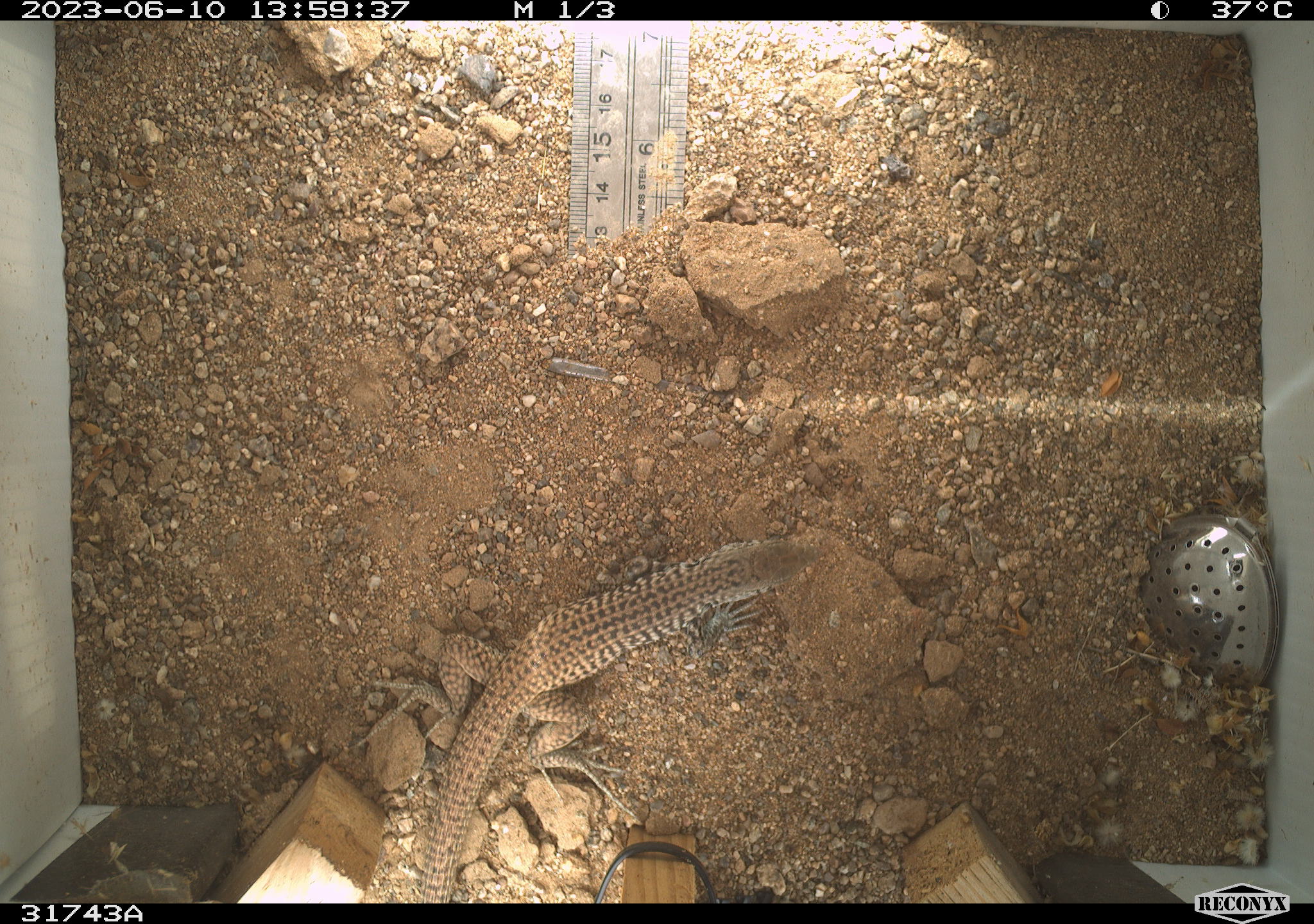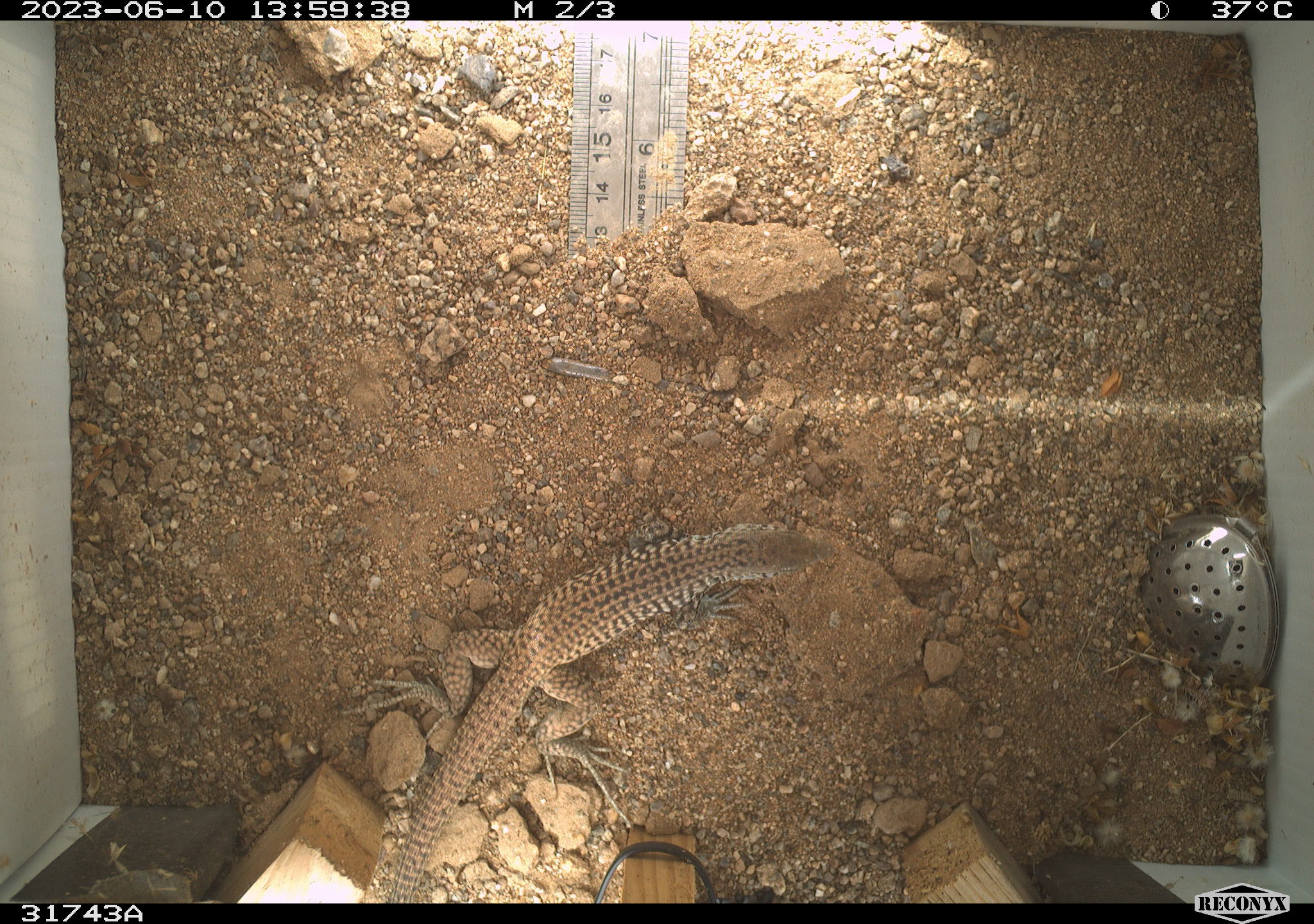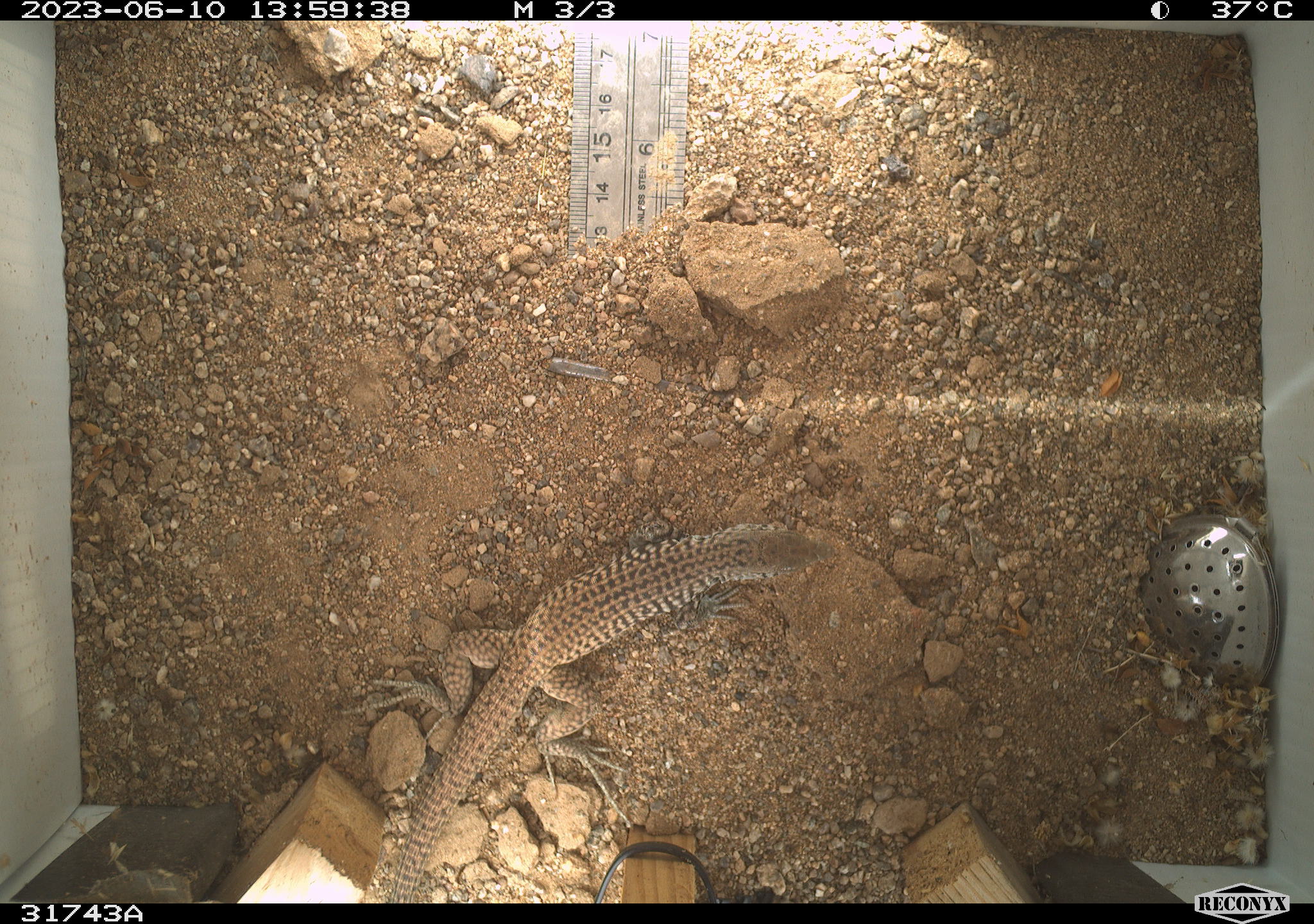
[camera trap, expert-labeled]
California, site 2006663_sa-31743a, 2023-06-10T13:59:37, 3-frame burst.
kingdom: Animalia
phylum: Chordata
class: Reptilia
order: Squamata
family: Teiidae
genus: Aspidoscelis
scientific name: Aspidoscelis tigris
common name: western whiptail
Western whiptail (Aspidoscelis tigris).